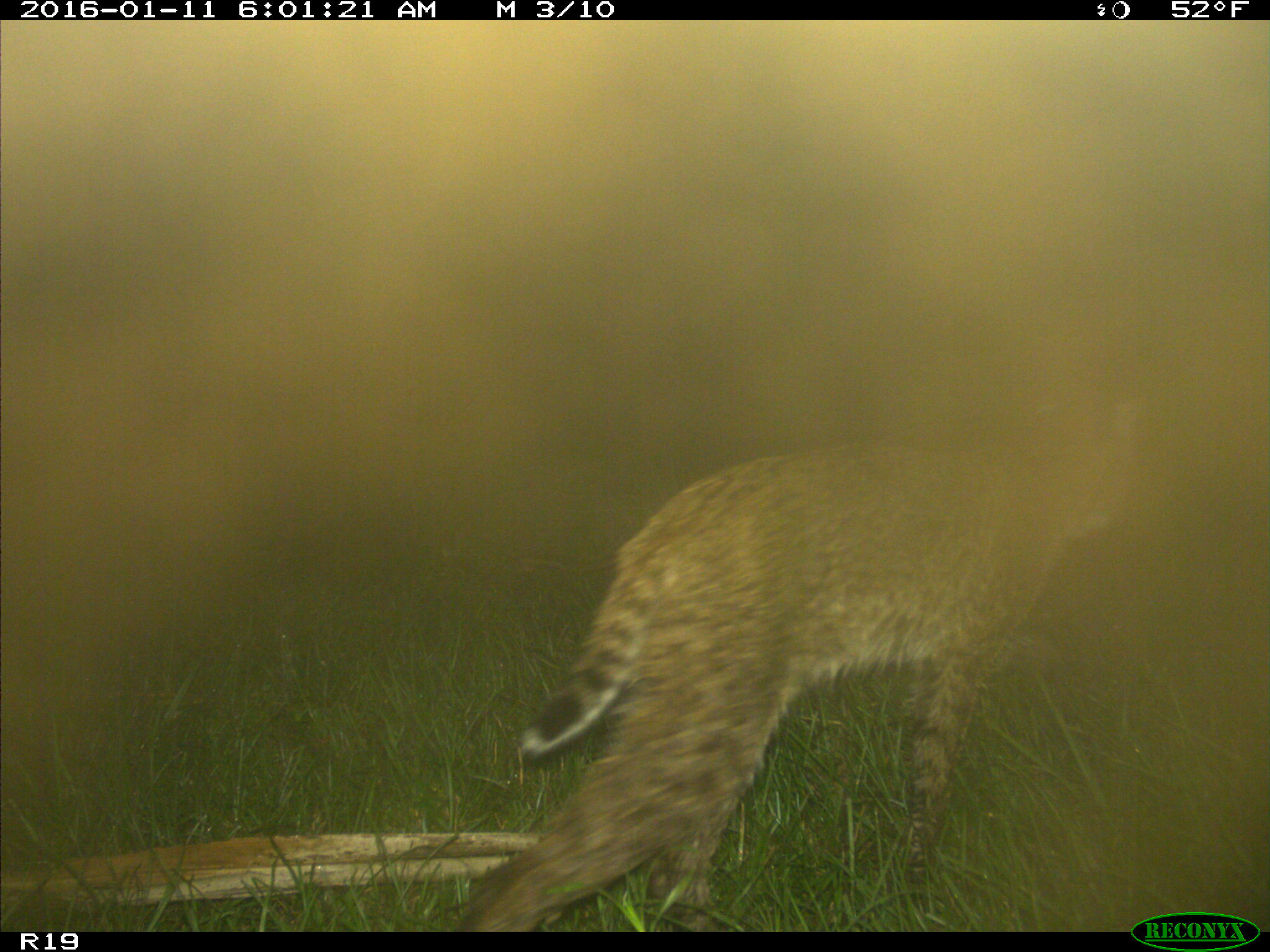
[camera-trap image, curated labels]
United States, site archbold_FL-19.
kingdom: Animalia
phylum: Chordata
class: Mammalia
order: Carnivora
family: Felidae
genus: Lynx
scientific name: Lynx rufus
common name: bobcat